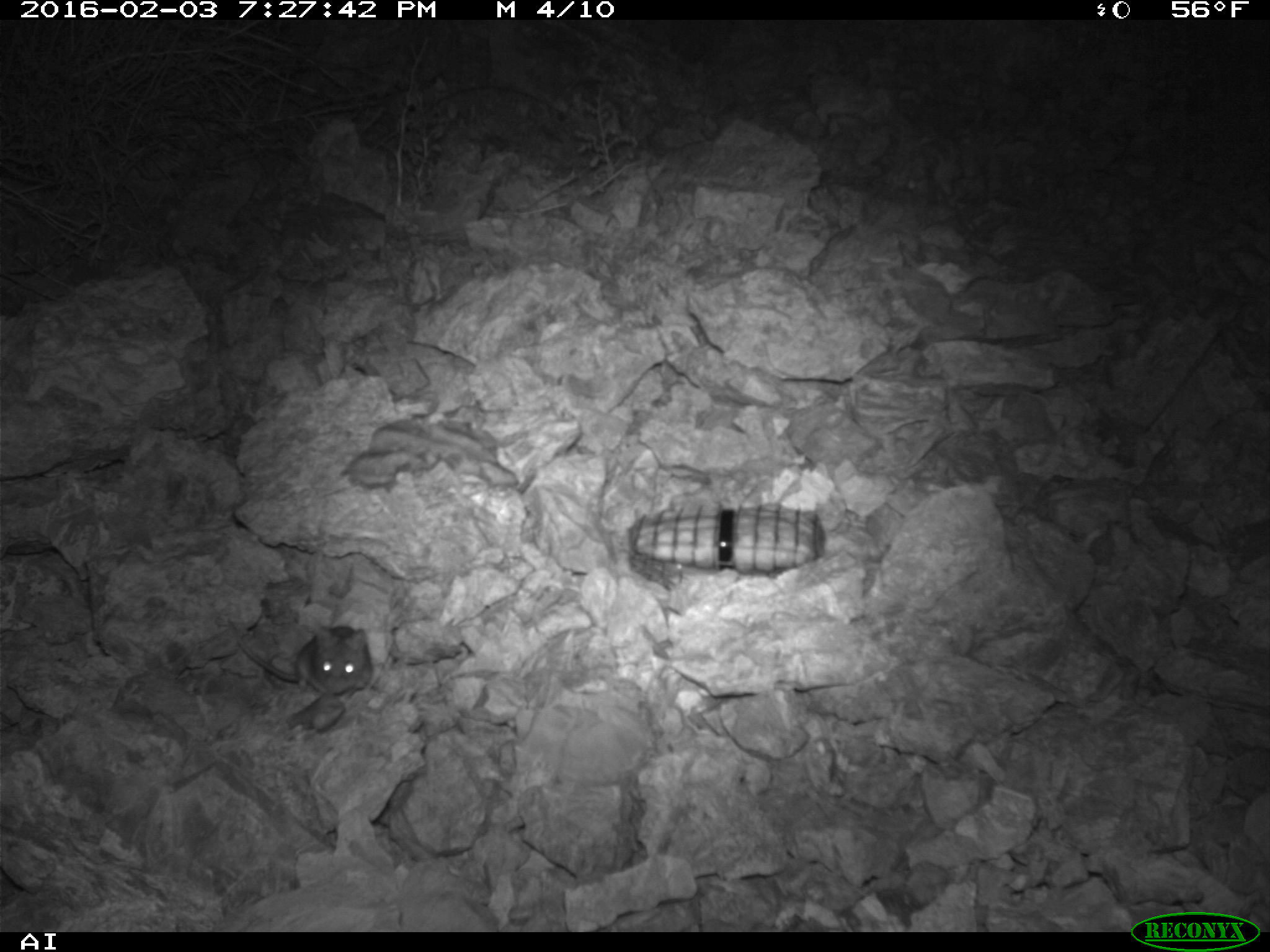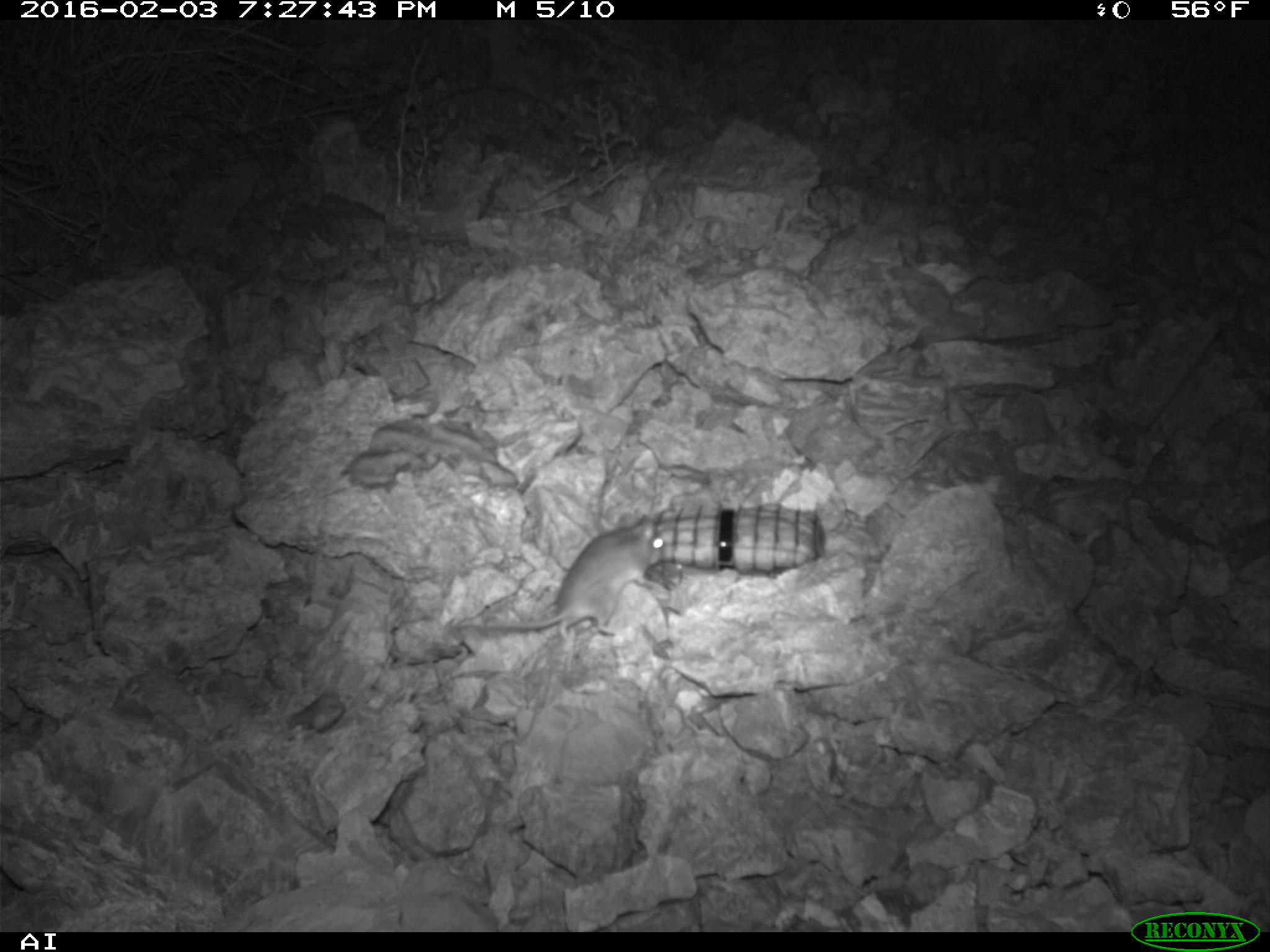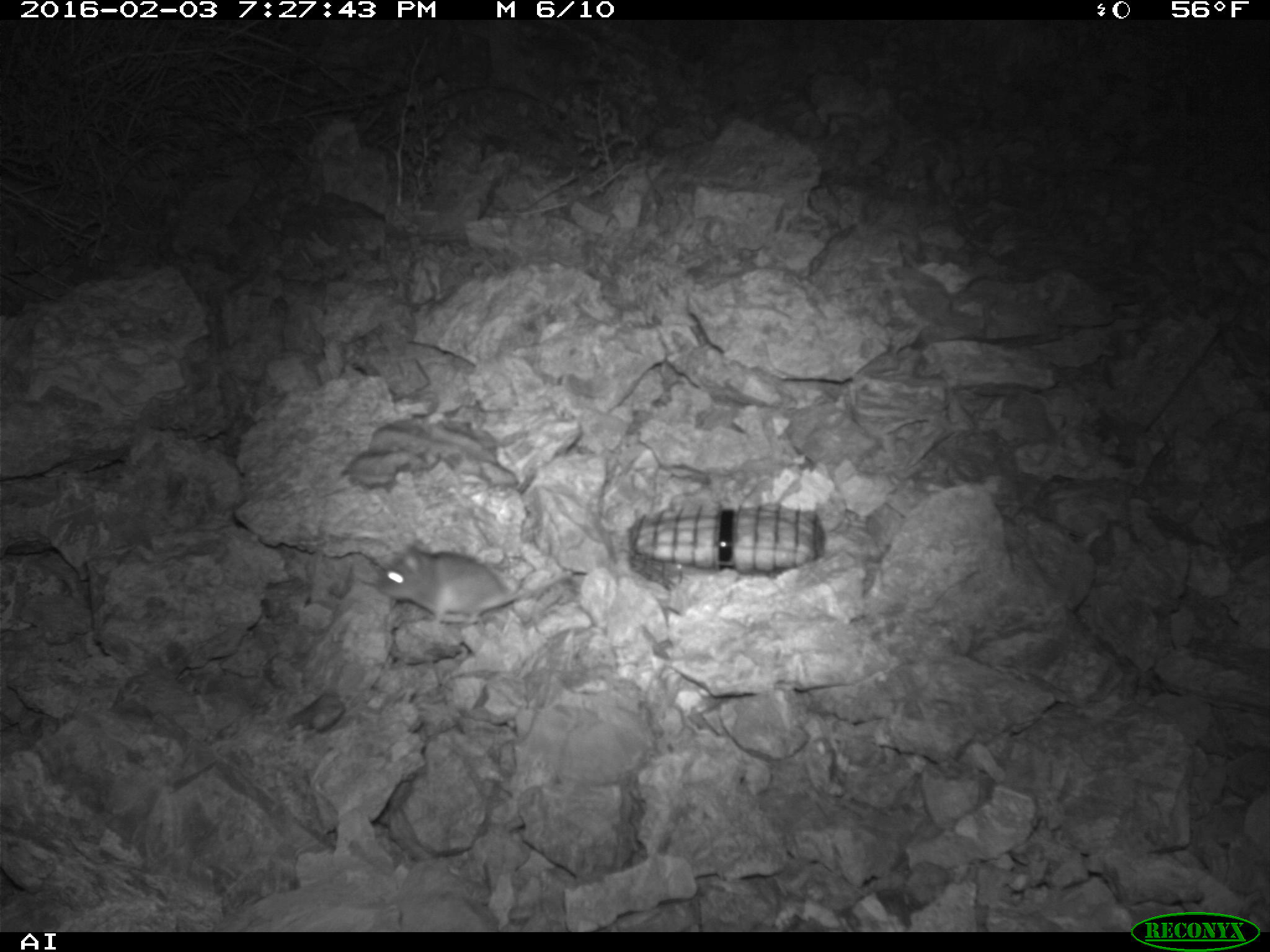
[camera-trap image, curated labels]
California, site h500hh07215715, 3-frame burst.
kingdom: Animalia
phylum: Chordata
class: Mammalia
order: Rodentia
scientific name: Rodentia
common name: rodent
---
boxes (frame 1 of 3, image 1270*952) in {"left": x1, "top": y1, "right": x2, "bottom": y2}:
rodent: {"left": 235, "top": 625, "right": 373, "bottom": 697}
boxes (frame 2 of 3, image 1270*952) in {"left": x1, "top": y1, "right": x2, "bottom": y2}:
rodent: {"left": 448, "top": 514, "right": 665, "bottom": 643}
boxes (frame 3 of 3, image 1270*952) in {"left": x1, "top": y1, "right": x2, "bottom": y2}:
rodent: {"left": 377, "top": 544, "right": 572, "bottom": 632}